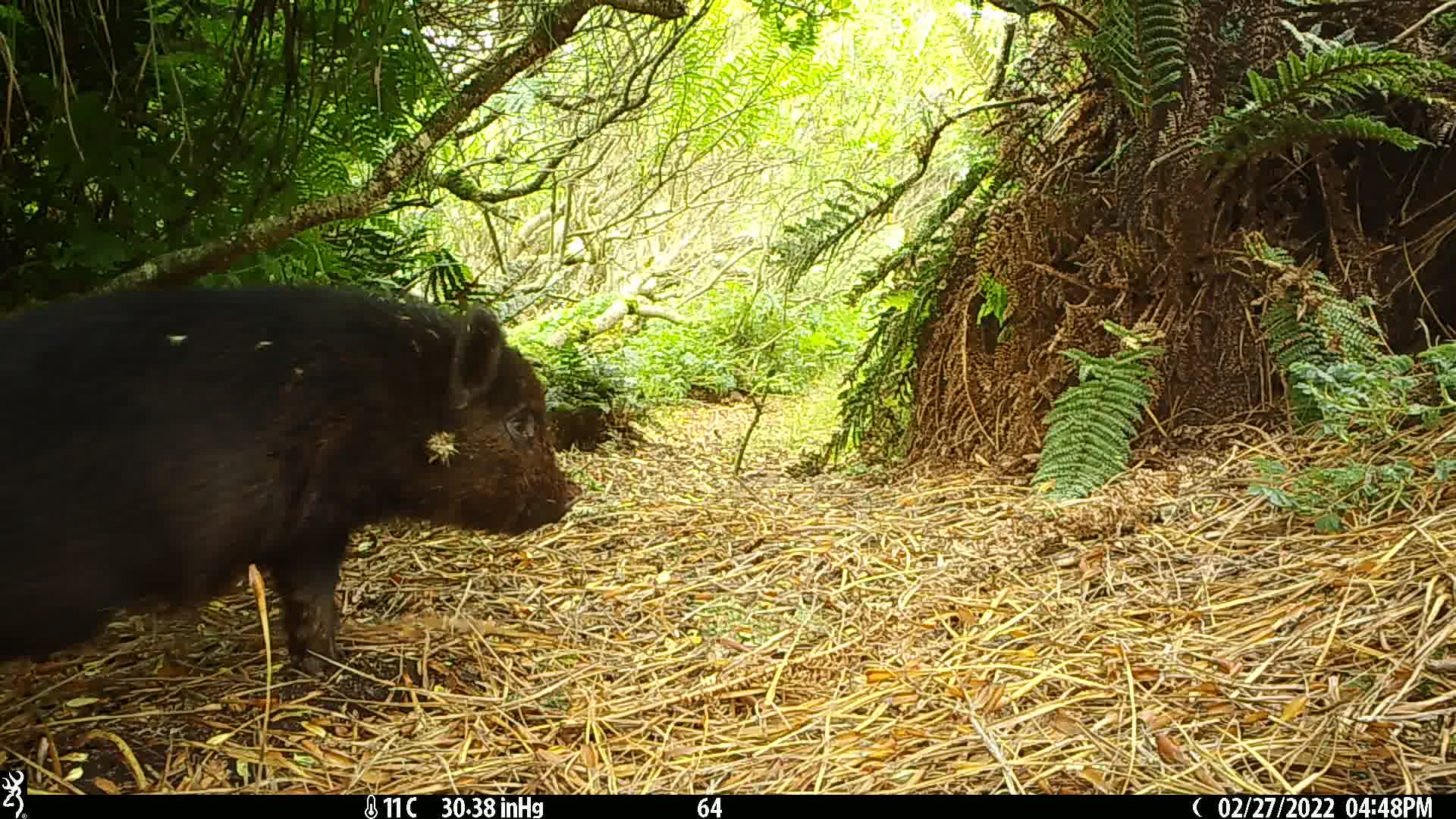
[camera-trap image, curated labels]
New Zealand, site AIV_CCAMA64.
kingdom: Animalia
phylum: Chordata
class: Mammalia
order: Artiodactyla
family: Suidae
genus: Sus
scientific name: Sus scrofa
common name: pig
Pig (Sus scrofa).